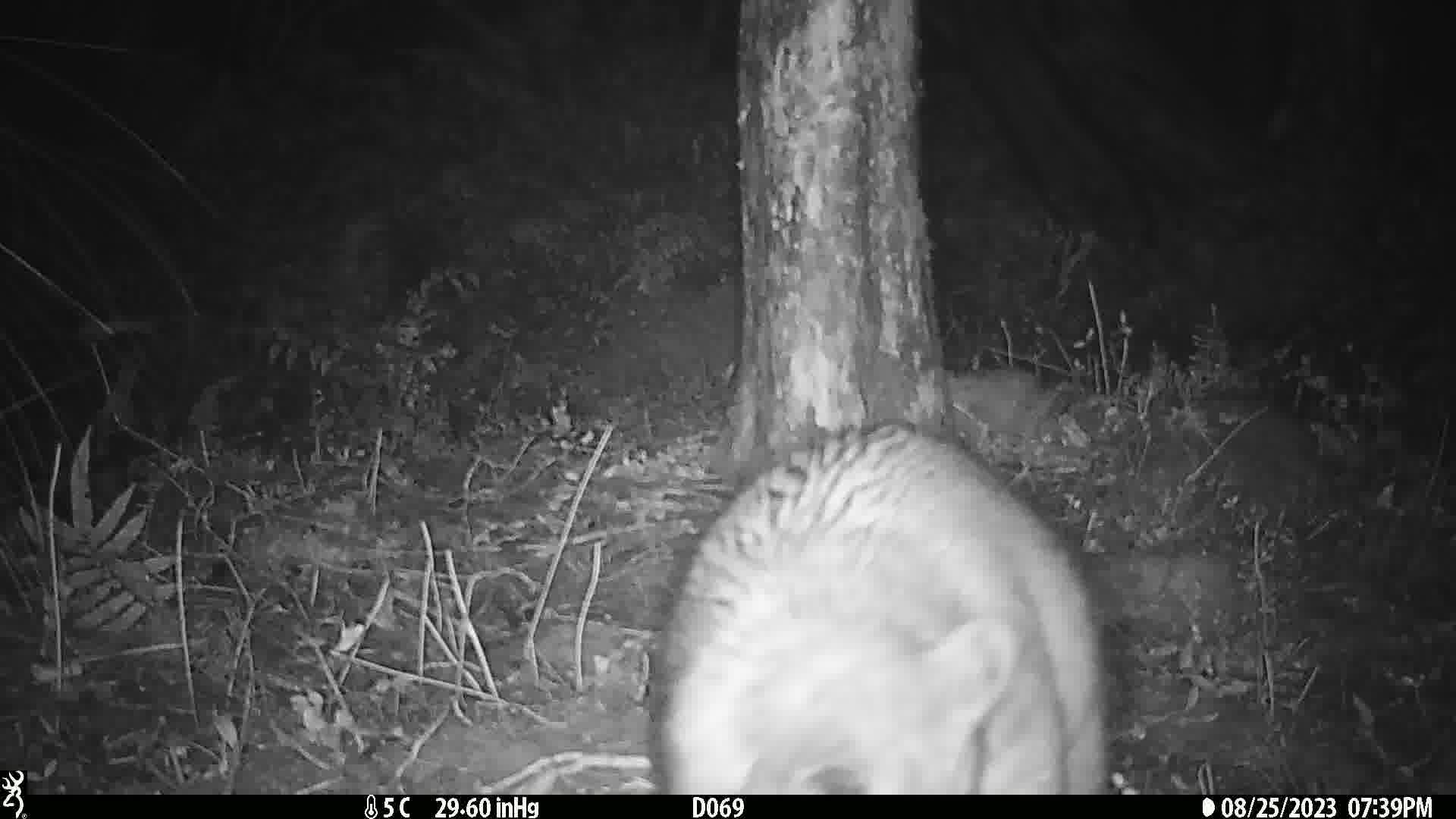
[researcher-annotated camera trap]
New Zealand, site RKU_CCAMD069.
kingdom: Animalia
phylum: Chordata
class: Mammalia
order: Diprotodontia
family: Phalangeridae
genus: Trichosurus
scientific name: Trichosurus vulpecula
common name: common brushtail possum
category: possum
Possum (common brushtail possum) (Trichosurus vulpecula).